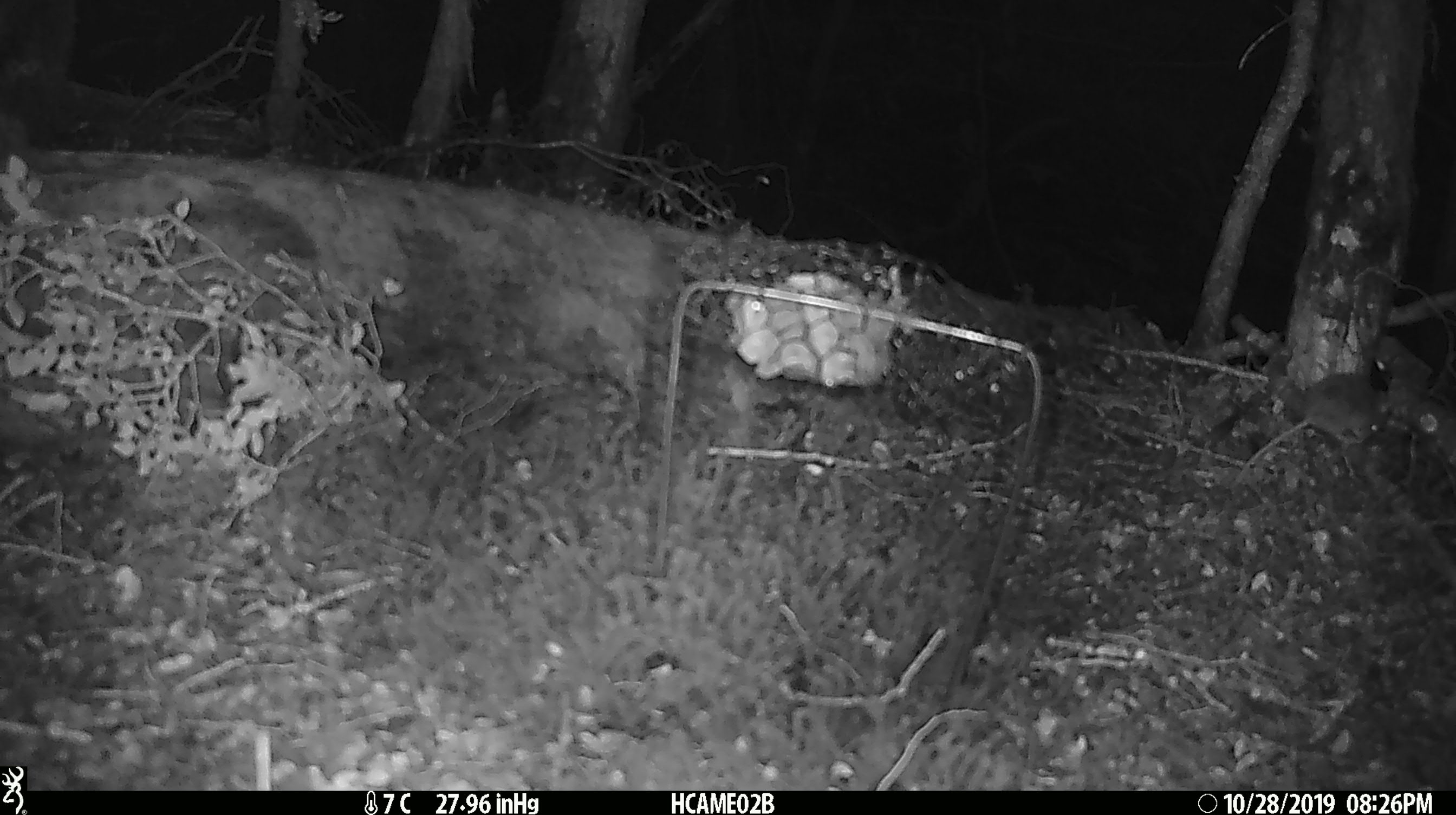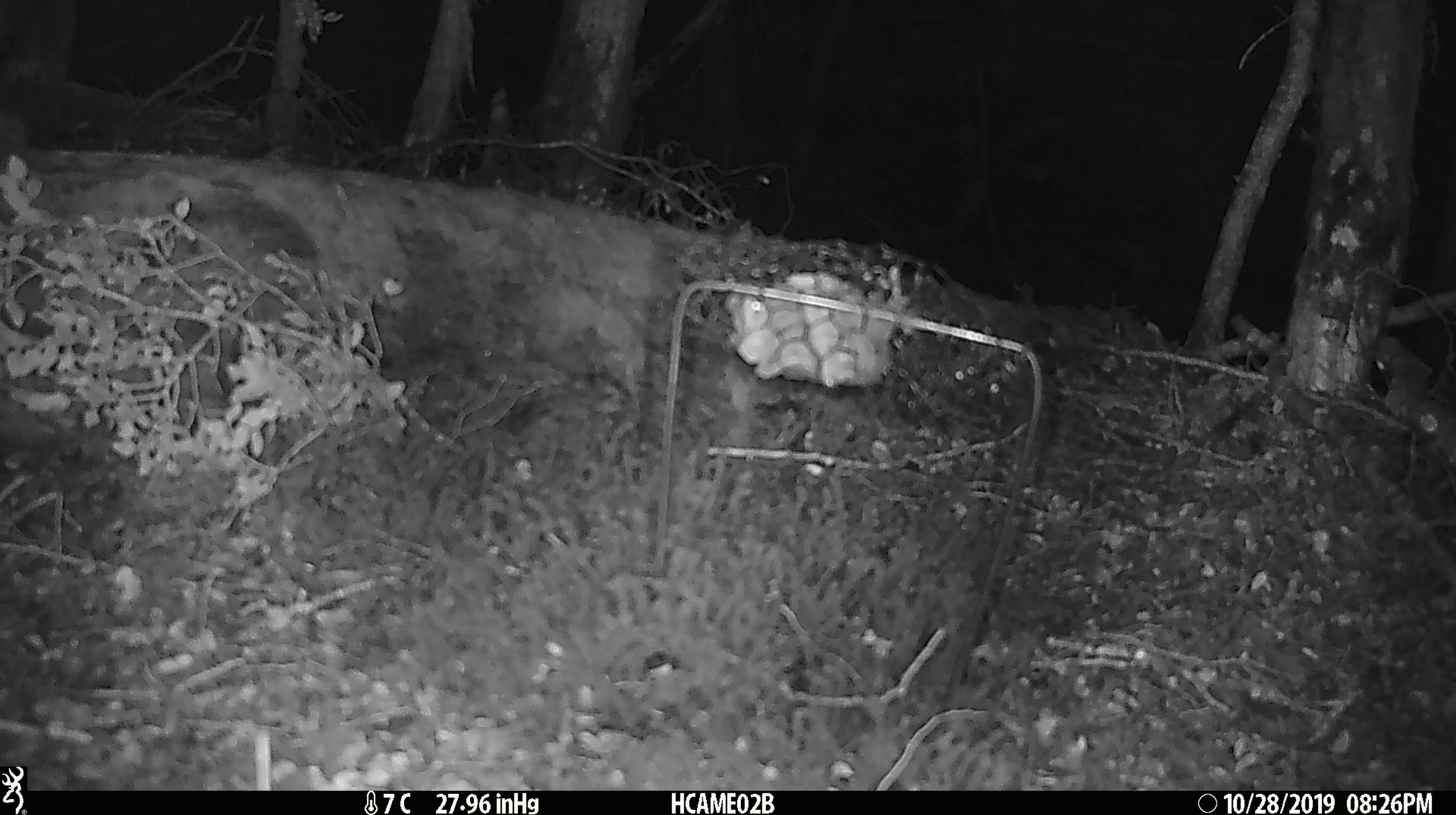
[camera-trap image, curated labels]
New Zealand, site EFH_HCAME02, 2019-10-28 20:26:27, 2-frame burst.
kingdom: Animalia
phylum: Chordata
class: Mammalia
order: Rodentia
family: Muridae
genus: Mus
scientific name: Mus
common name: mouse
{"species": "mouse (Mus)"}